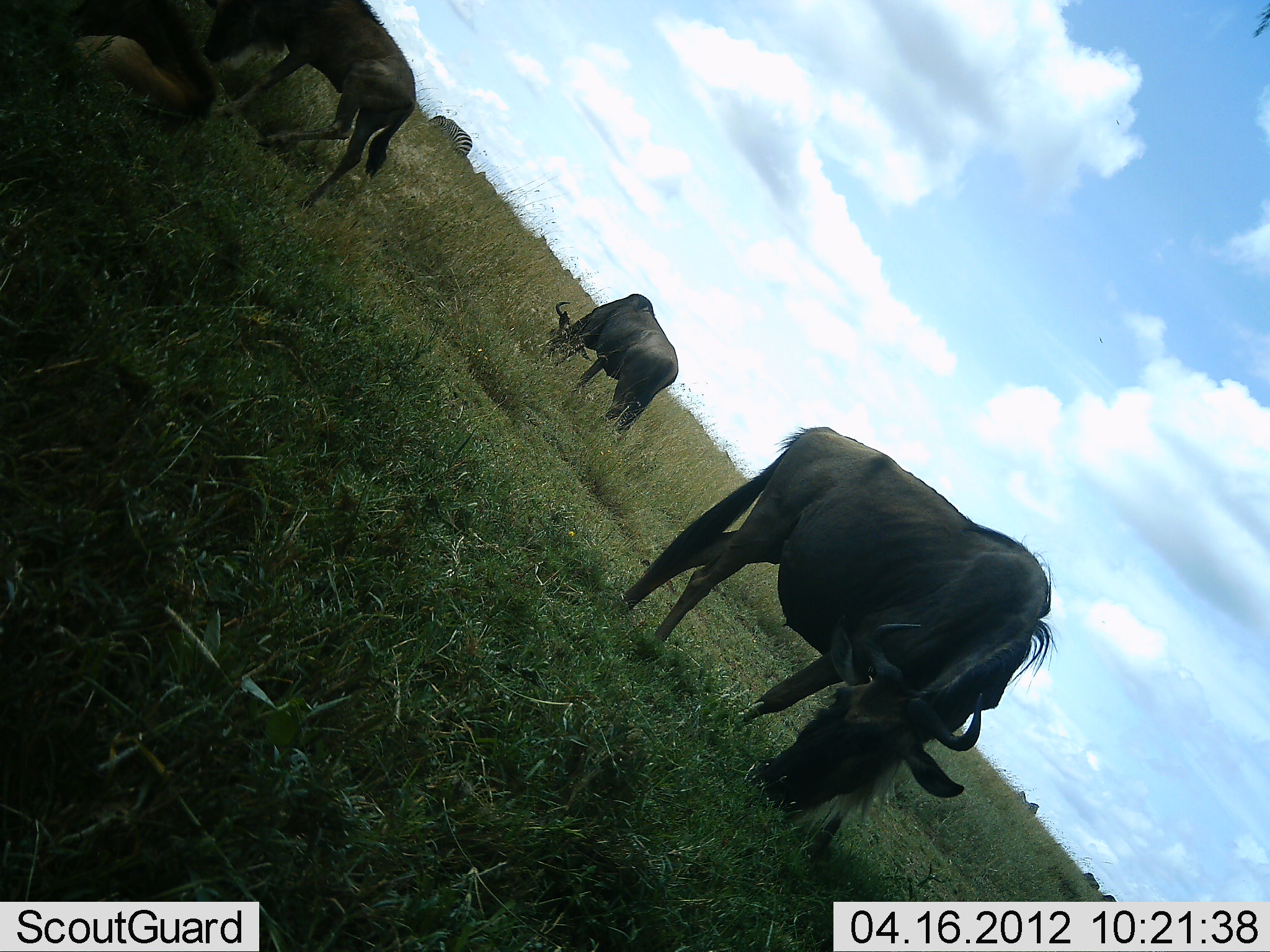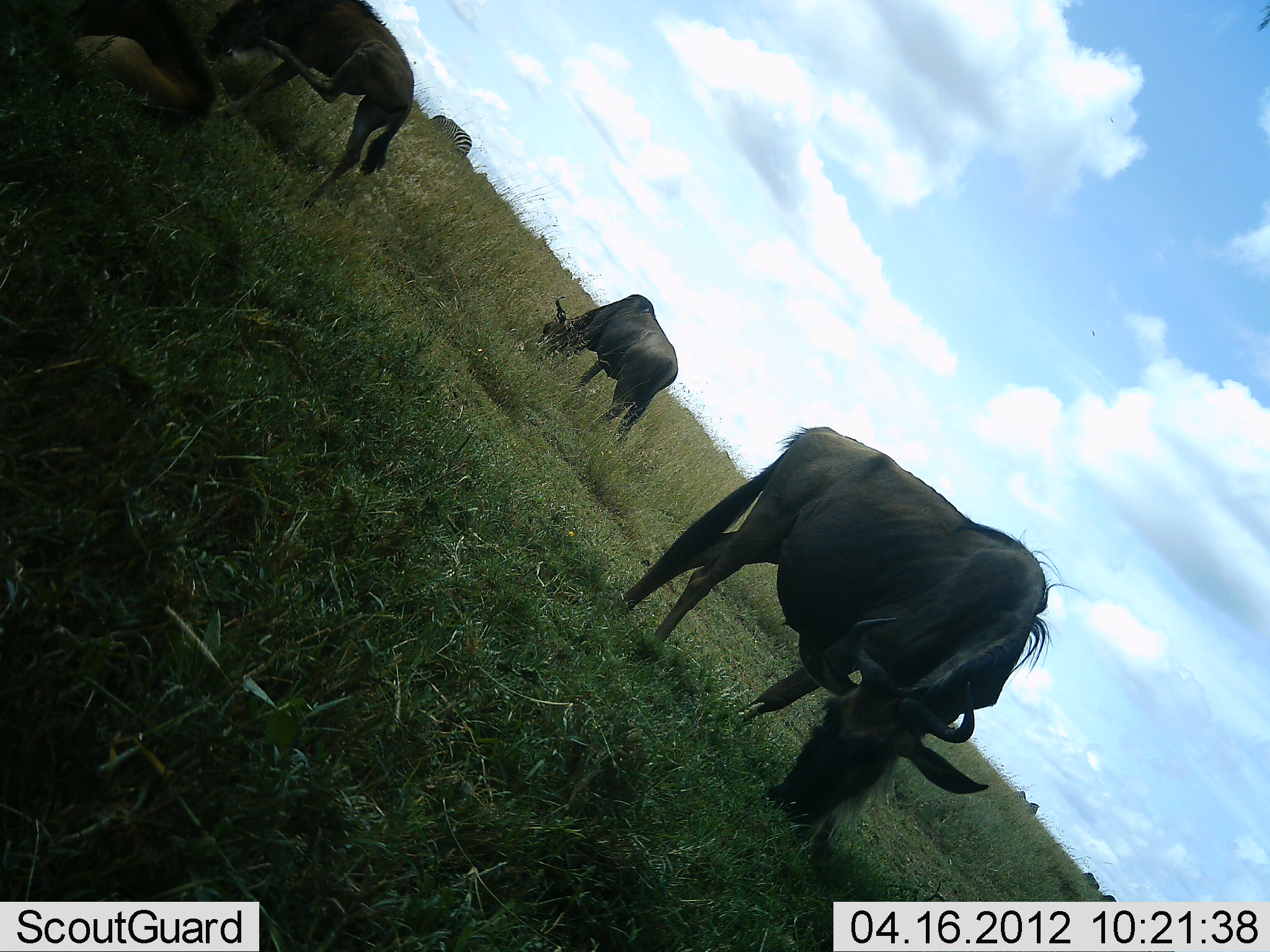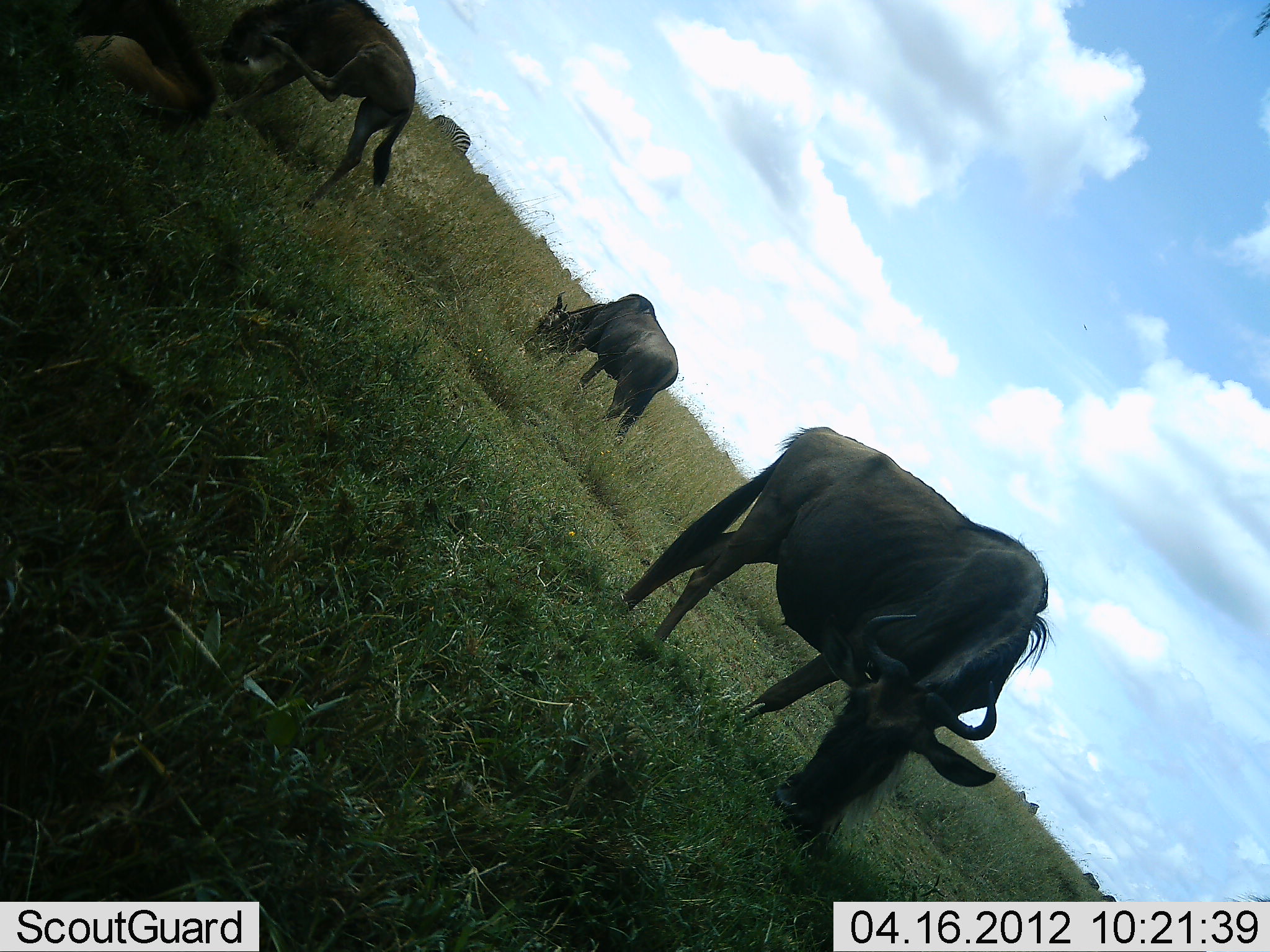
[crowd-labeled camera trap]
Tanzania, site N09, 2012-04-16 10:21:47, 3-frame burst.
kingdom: Animalia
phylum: Chordata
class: Mammalia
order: Artiodactyla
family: Bovidae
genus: Connochaetes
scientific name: Connochaetes taurinus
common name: blue wildebeest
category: wildebeest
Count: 4.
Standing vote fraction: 40%.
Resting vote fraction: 37%.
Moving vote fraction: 3%.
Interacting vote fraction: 0%.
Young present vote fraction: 20%.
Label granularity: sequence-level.